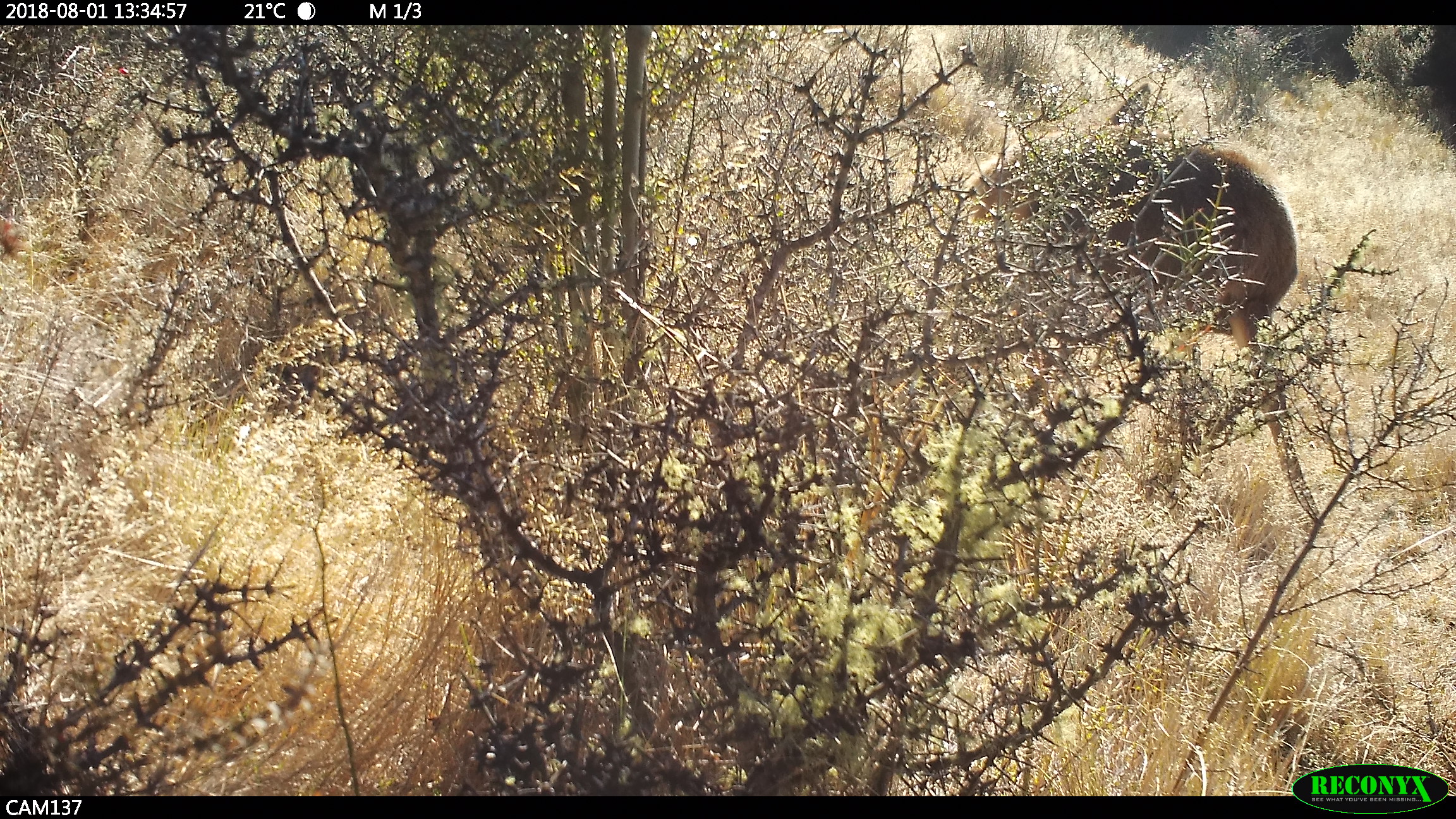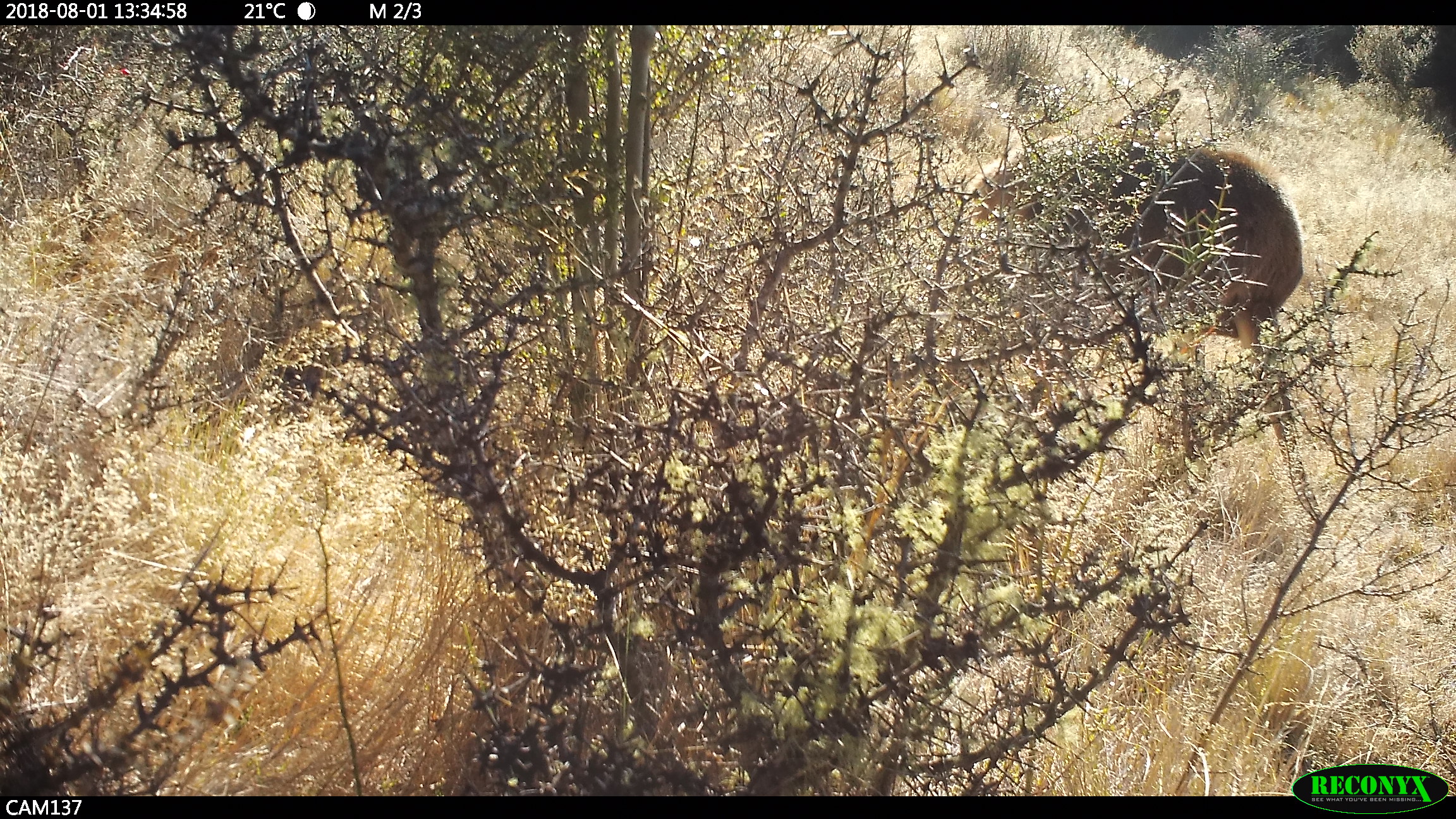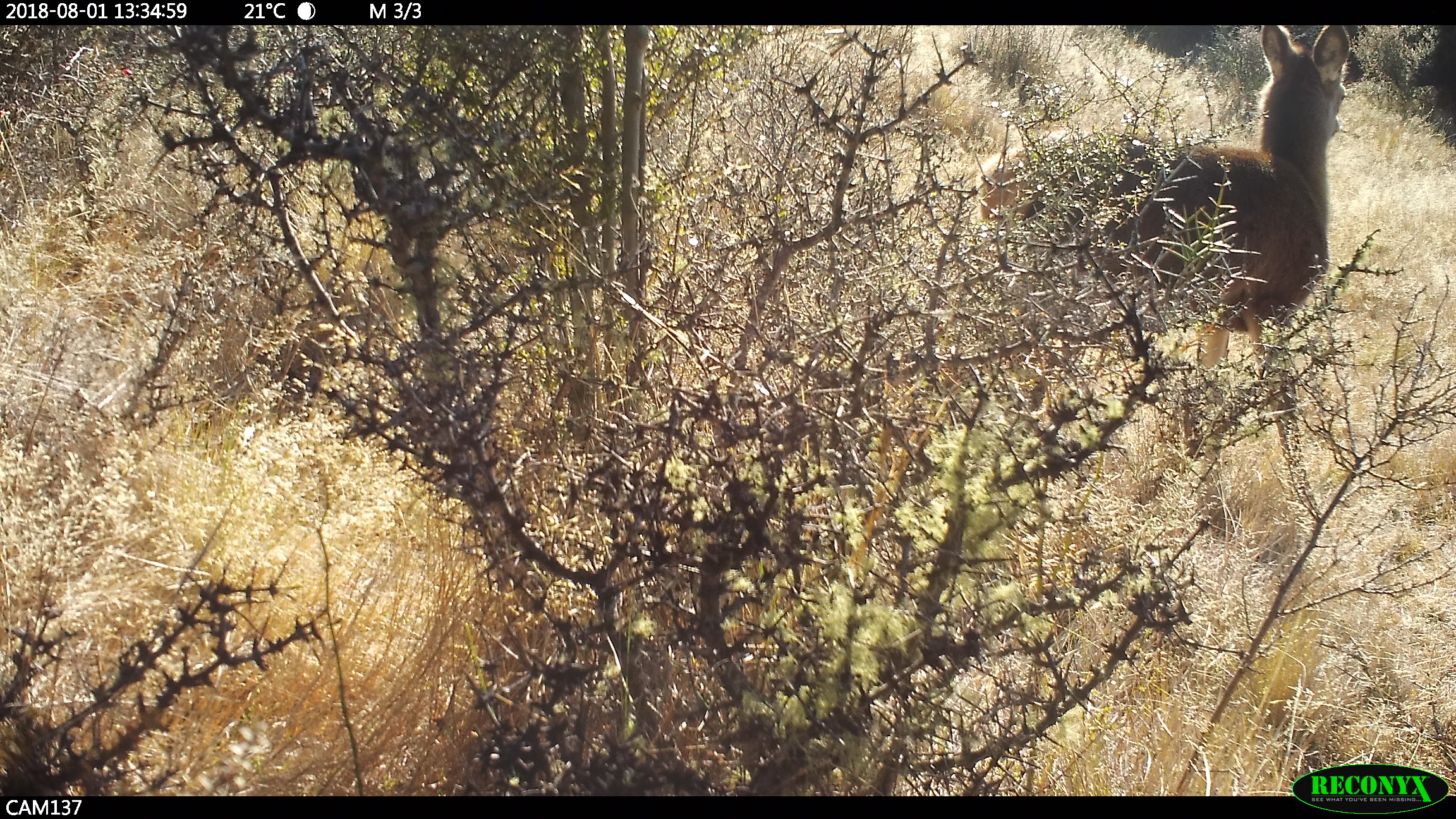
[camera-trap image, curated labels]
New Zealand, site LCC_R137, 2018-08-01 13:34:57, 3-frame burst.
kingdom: Animalia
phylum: Chordata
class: Mammalia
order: Artiodactyla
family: Cervidae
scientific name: Cervidae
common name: deer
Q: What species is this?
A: Deer (Cervidae).